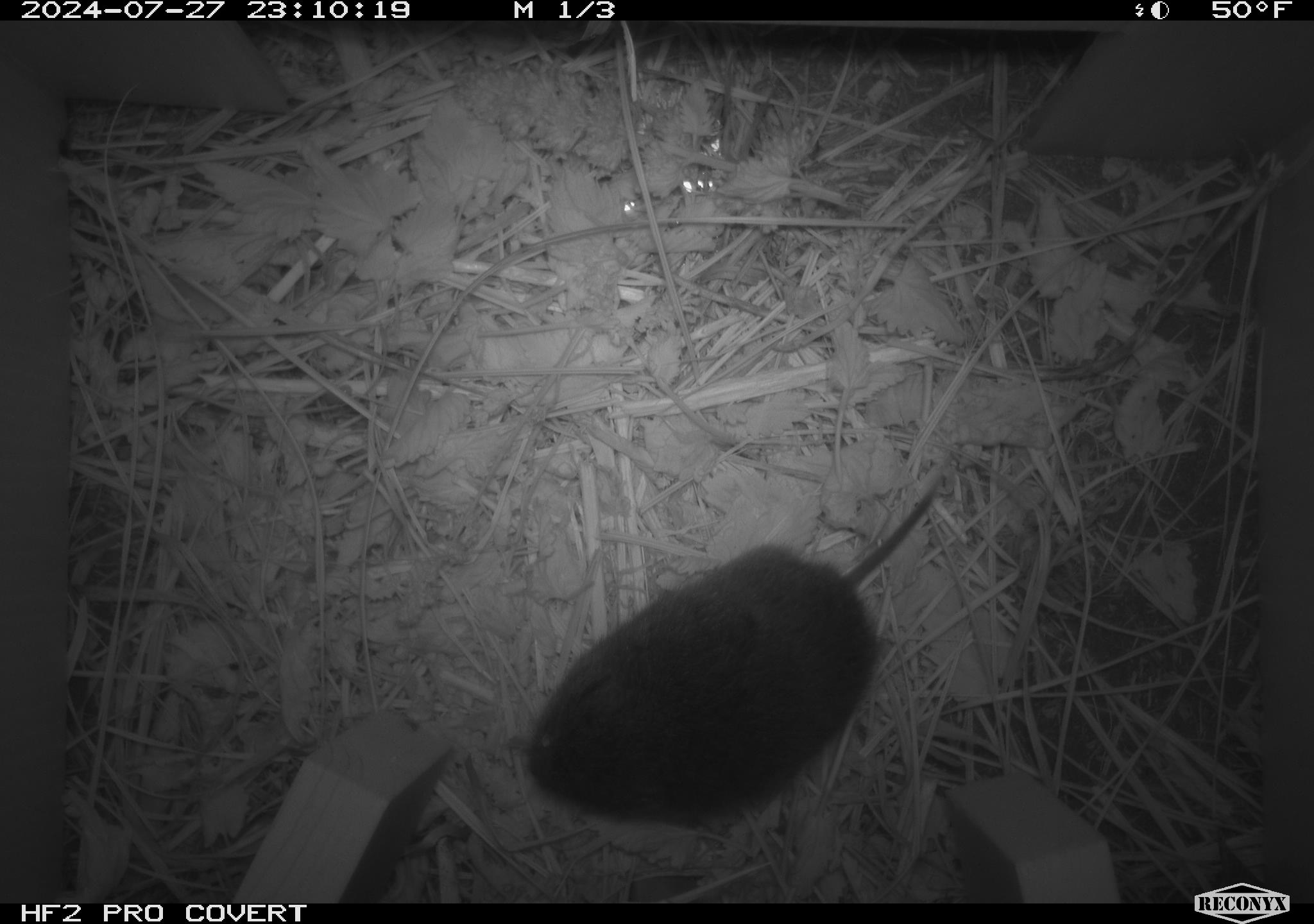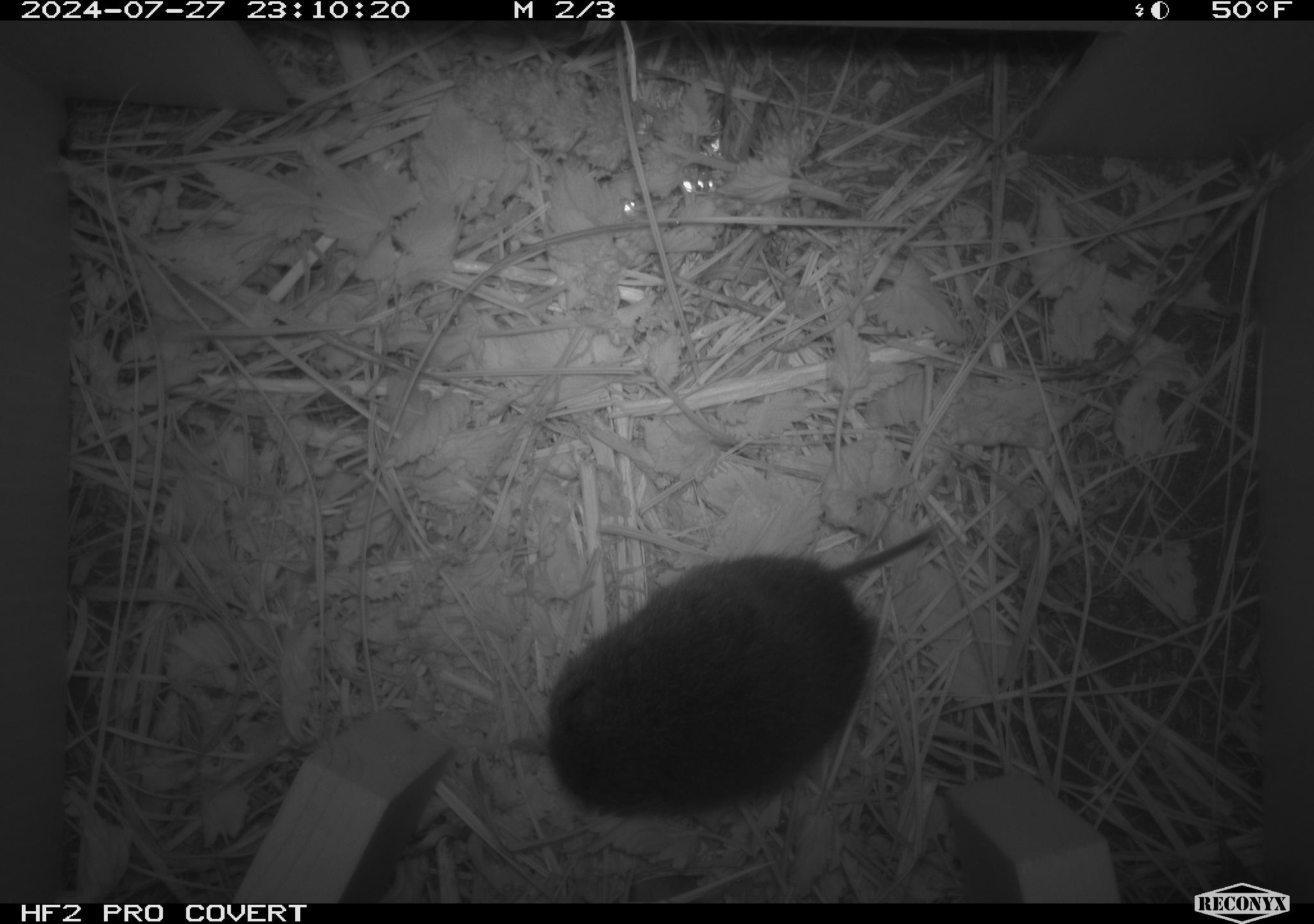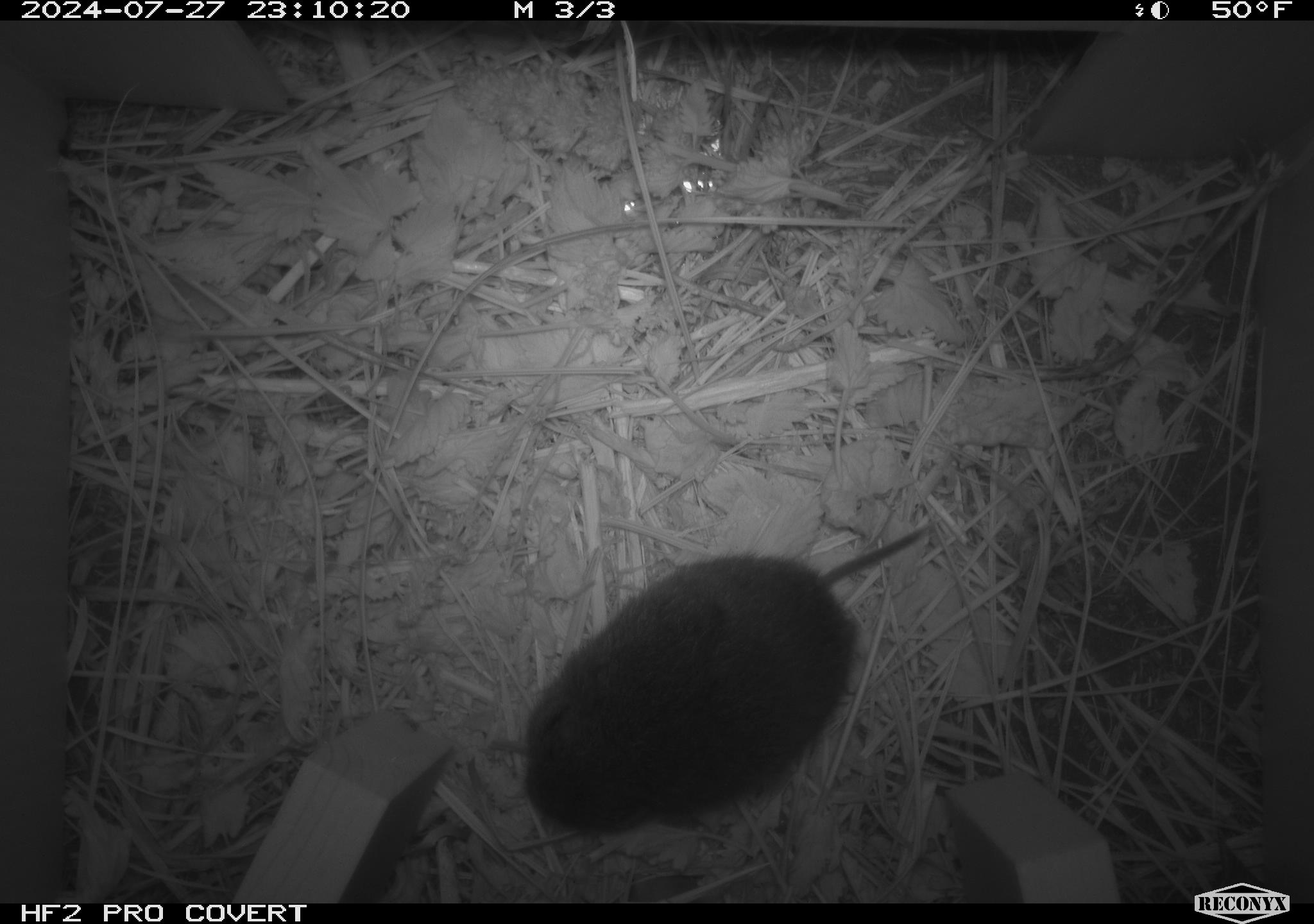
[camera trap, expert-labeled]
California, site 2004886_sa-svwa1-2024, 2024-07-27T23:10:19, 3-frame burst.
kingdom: Animalia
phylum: Chordata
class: Mammalia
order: Rodentia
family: Cricetidae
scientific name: Arvicolinae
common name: voles, lemmings, and muskrats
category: arvicolinae subfamily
Arvicolinae subfamily (voles, lemmings, and muskrats) (Arvicolinae).